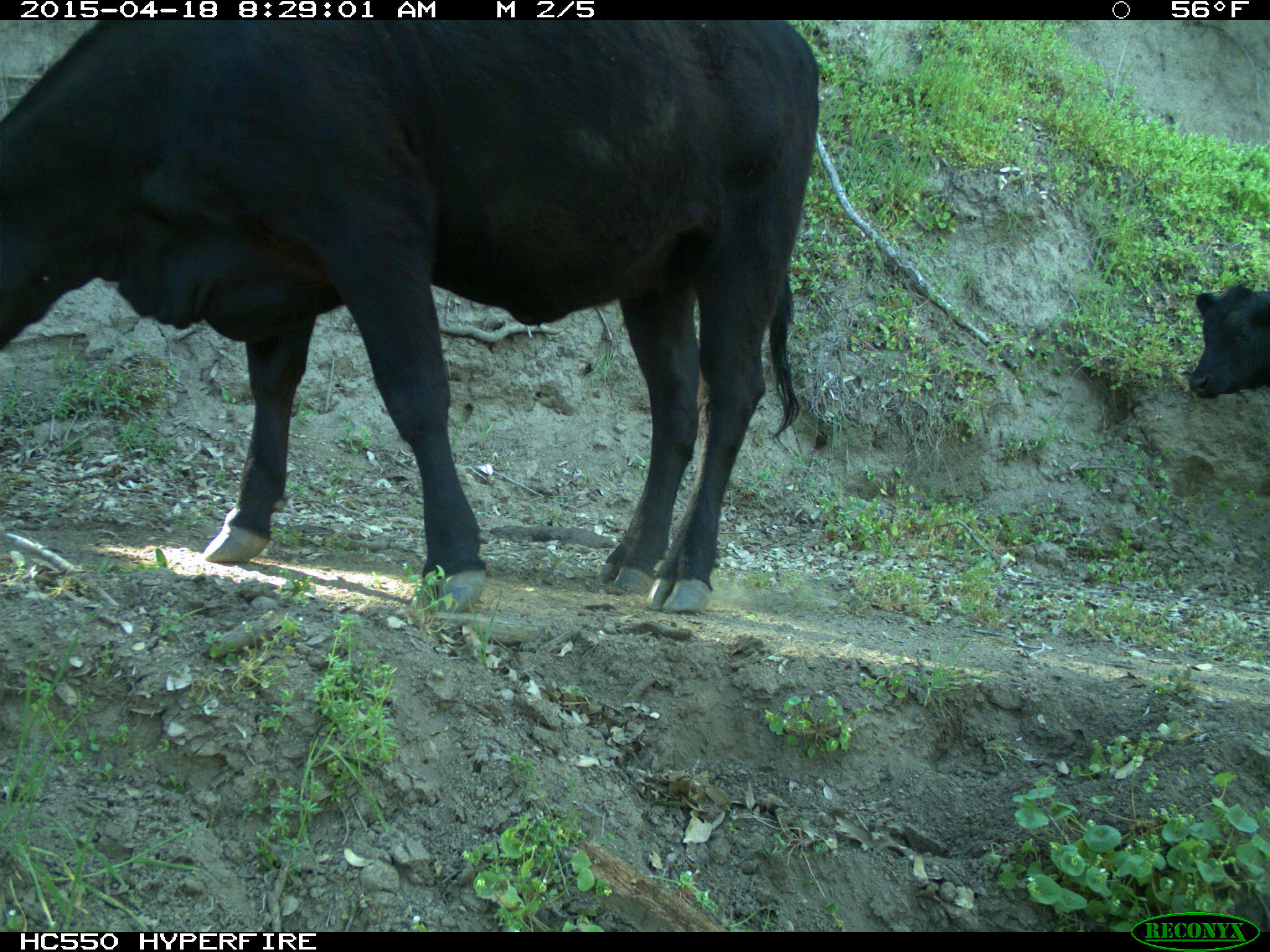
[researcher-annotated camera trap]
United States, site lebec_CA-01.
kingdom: Animalia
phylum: Chordata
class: Mammalia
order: Artiodactyla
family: Bovidae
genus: Bos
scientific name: Bos taurus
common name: domestic cow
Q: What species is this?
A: Bos taurus (domestic cow).